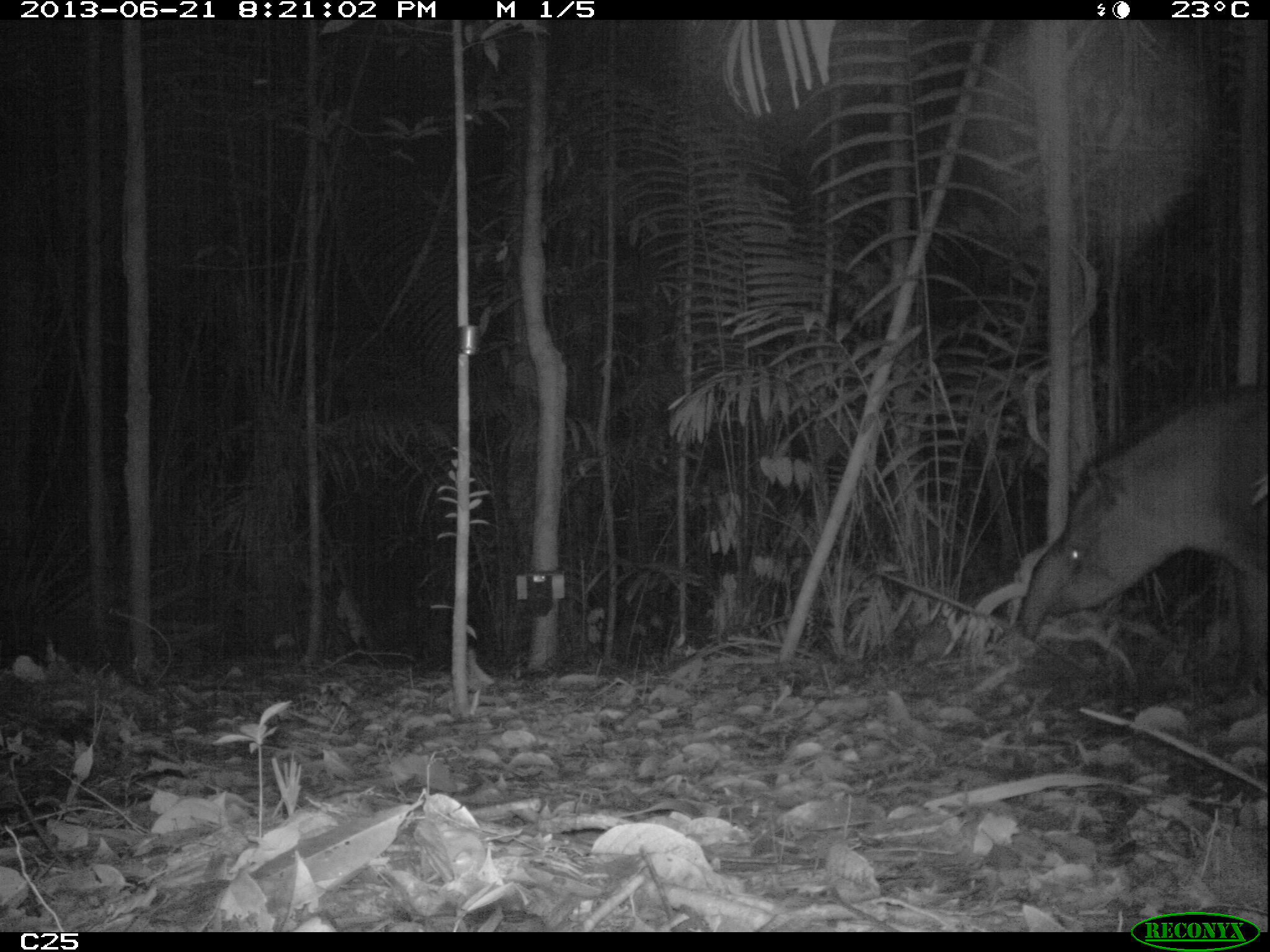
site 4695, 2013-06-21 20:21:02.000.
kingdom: Animalia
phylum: Chordata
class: Mammalia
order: Perissodactyla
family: Tapiridae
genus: Tapirus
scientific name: Tapirus terrestris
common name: south american tapir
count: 1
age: adult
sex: male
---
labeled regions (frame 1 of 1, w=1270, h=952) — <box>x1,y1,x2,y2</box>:
tapirus terrestris: <box>1017,383,1270,699</box>